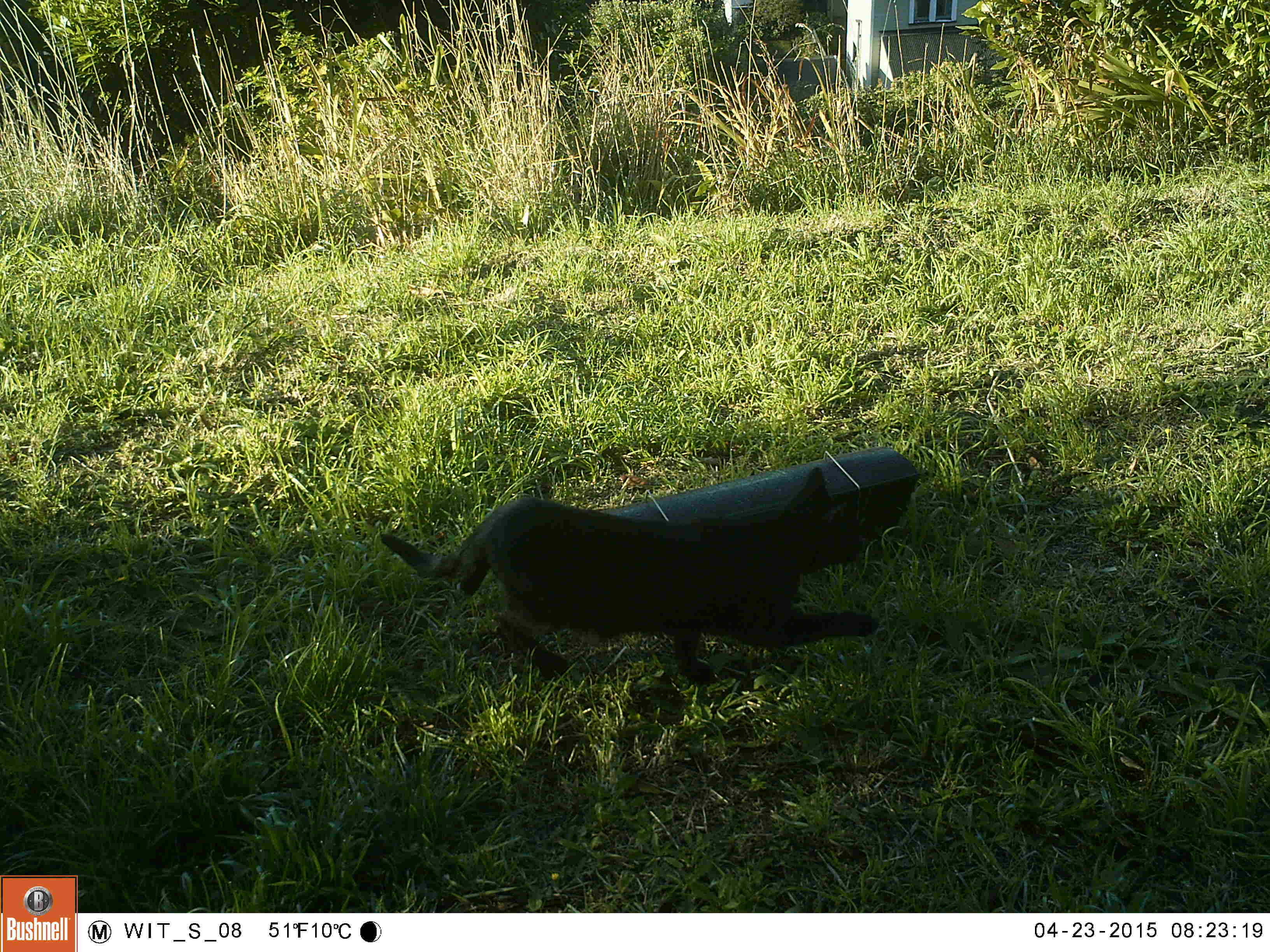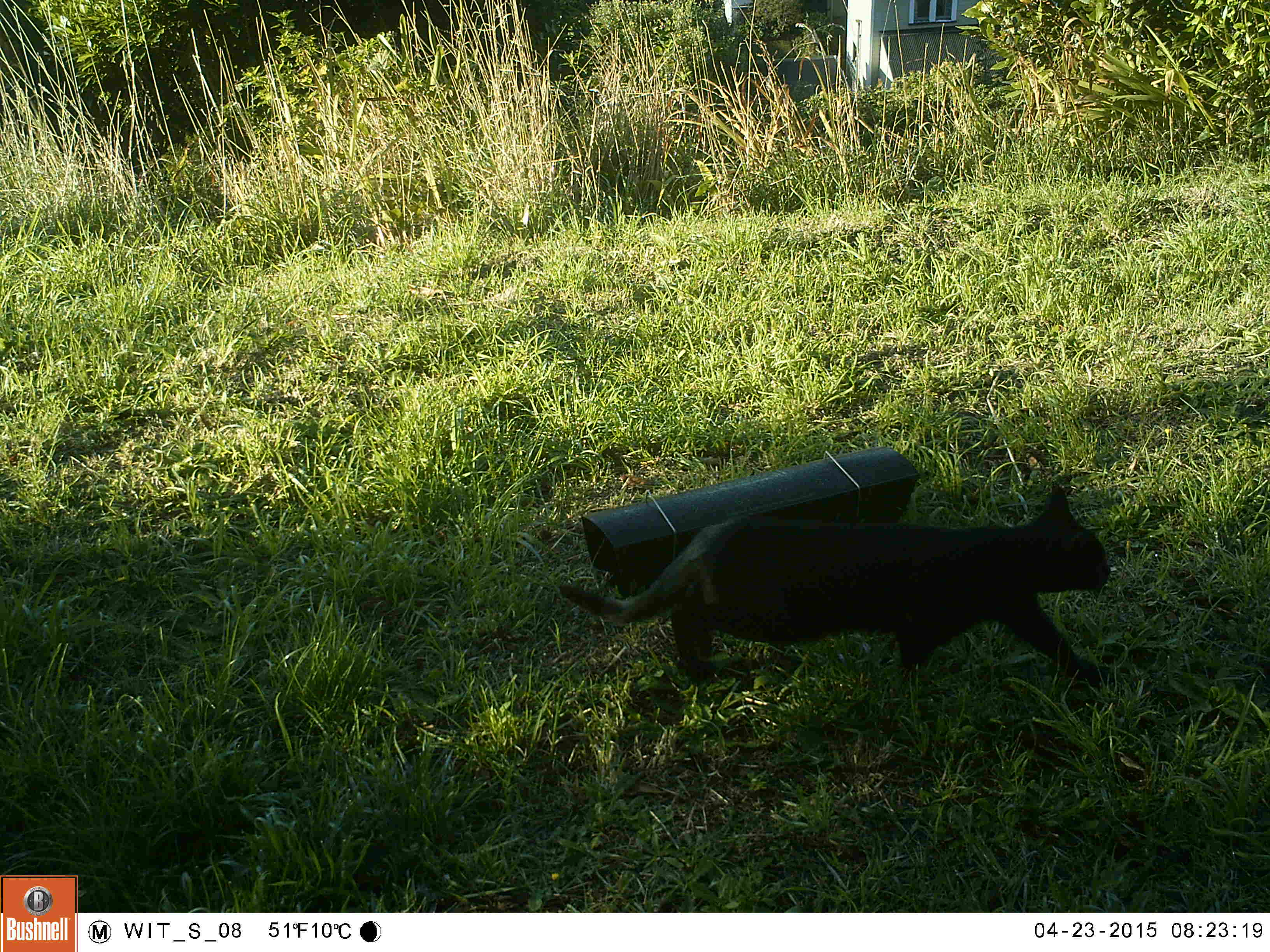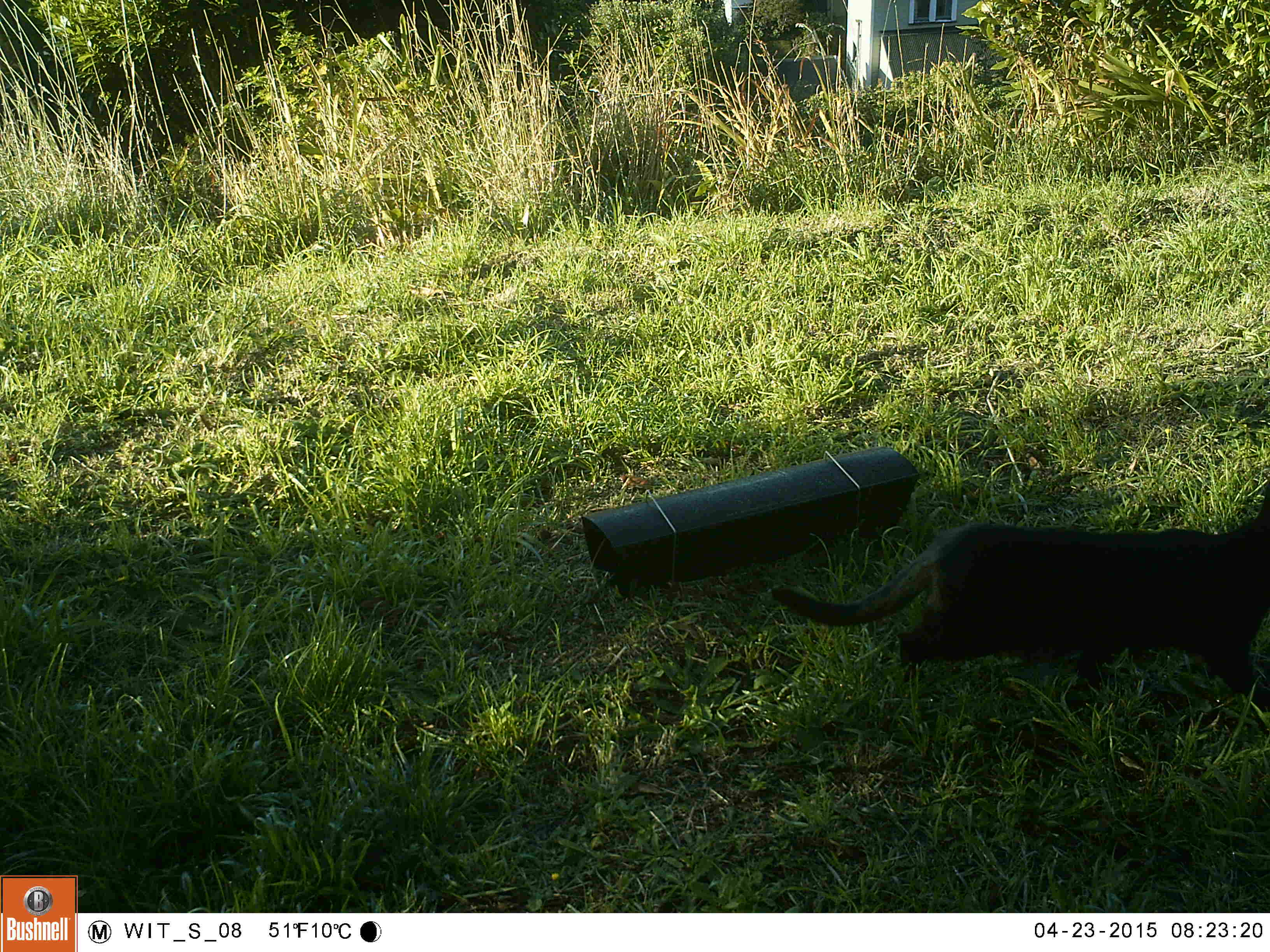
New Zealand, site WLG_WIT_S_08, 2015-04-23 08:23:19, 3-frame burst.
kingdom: Animalia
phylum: Chordata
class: Mammalia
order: Carnivora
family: Felidae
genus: Felis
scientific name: Felis catus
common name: domestic cat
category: cat